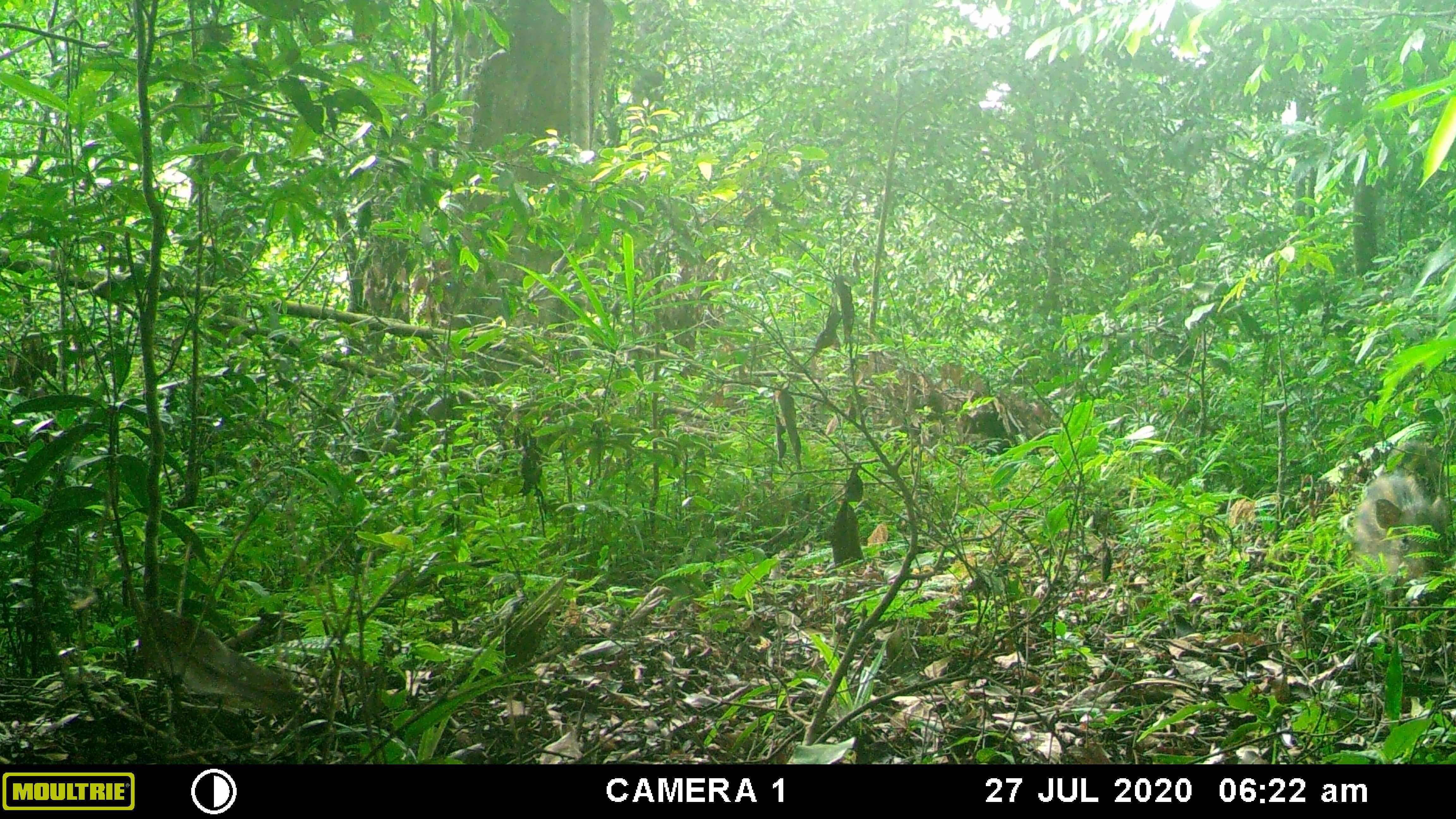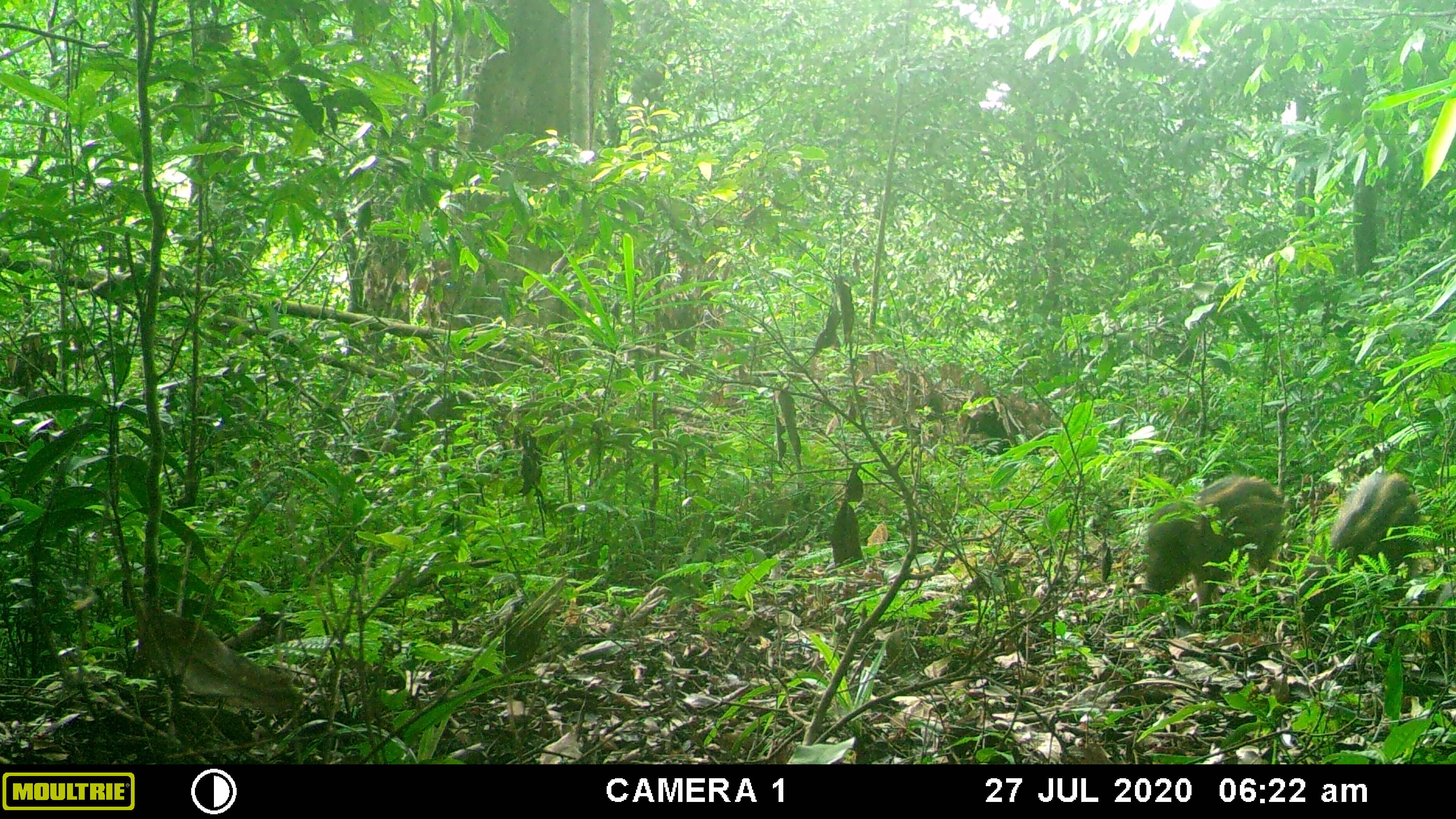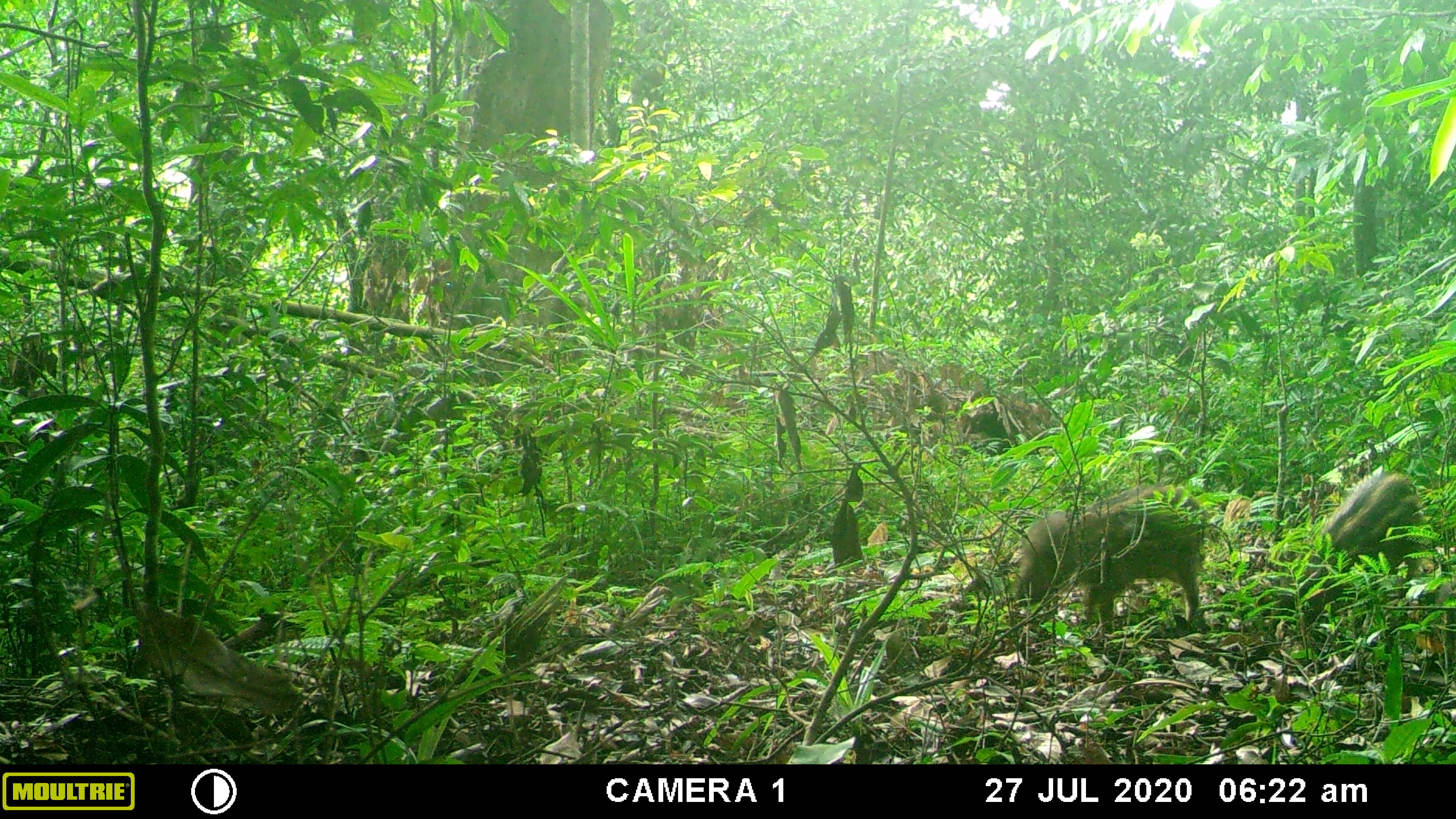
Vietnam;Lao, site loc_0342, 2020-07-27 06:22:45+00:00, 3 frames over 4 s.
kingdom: Animalia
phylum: Chordata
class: Mammalia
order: Artiodactyla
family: Suidae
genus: Sus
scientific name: Sus scrofa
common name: eurasian wild pig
Eurasian wild pig (Sus scrofa). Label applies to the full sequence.